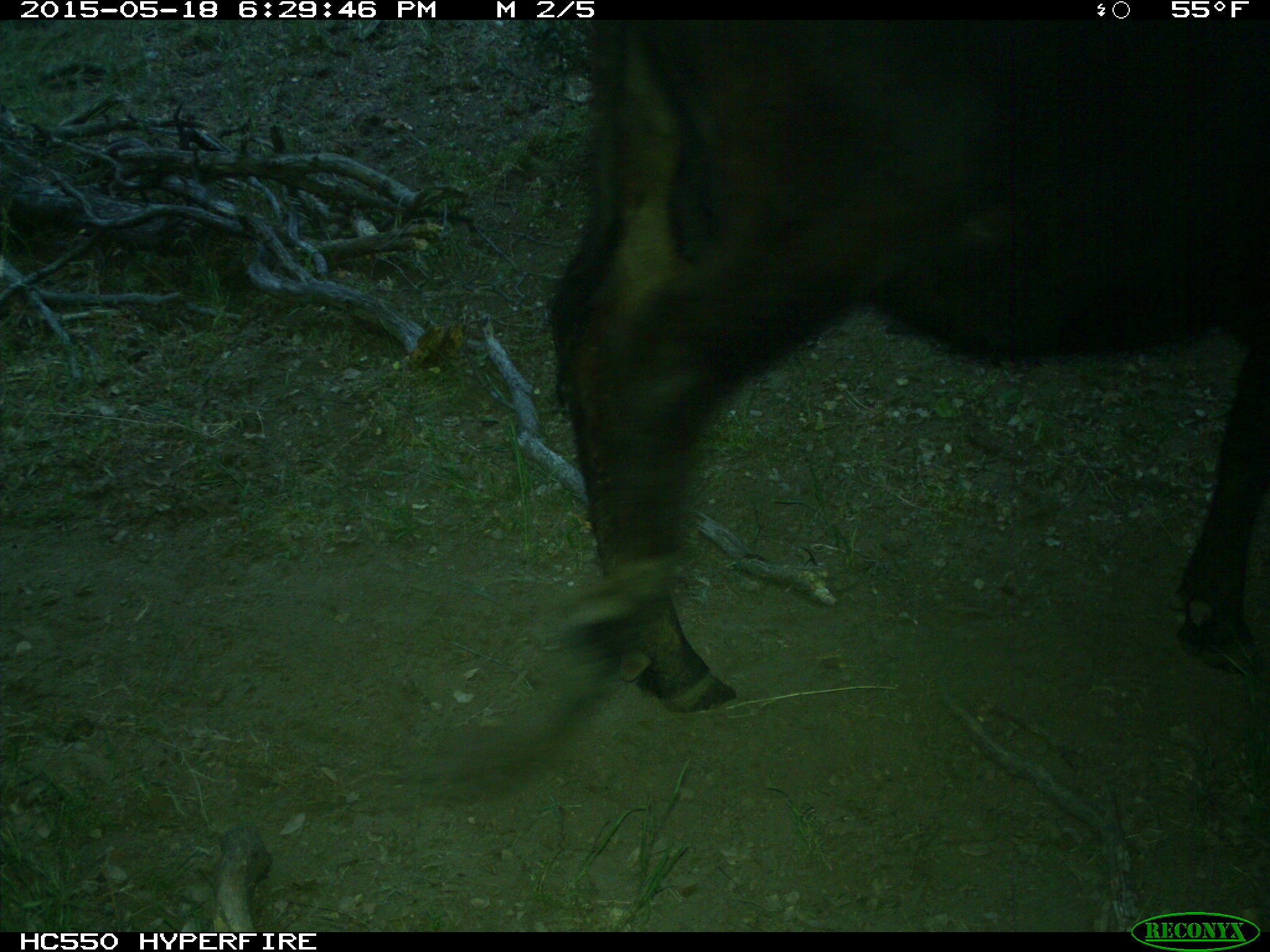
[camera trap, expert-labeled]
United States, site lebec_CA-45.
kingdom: Animalia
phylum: Chordata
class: Mammalia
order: Artiodactyla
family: Bovidae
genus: Bos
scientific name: Bos taurus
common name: domestic cow